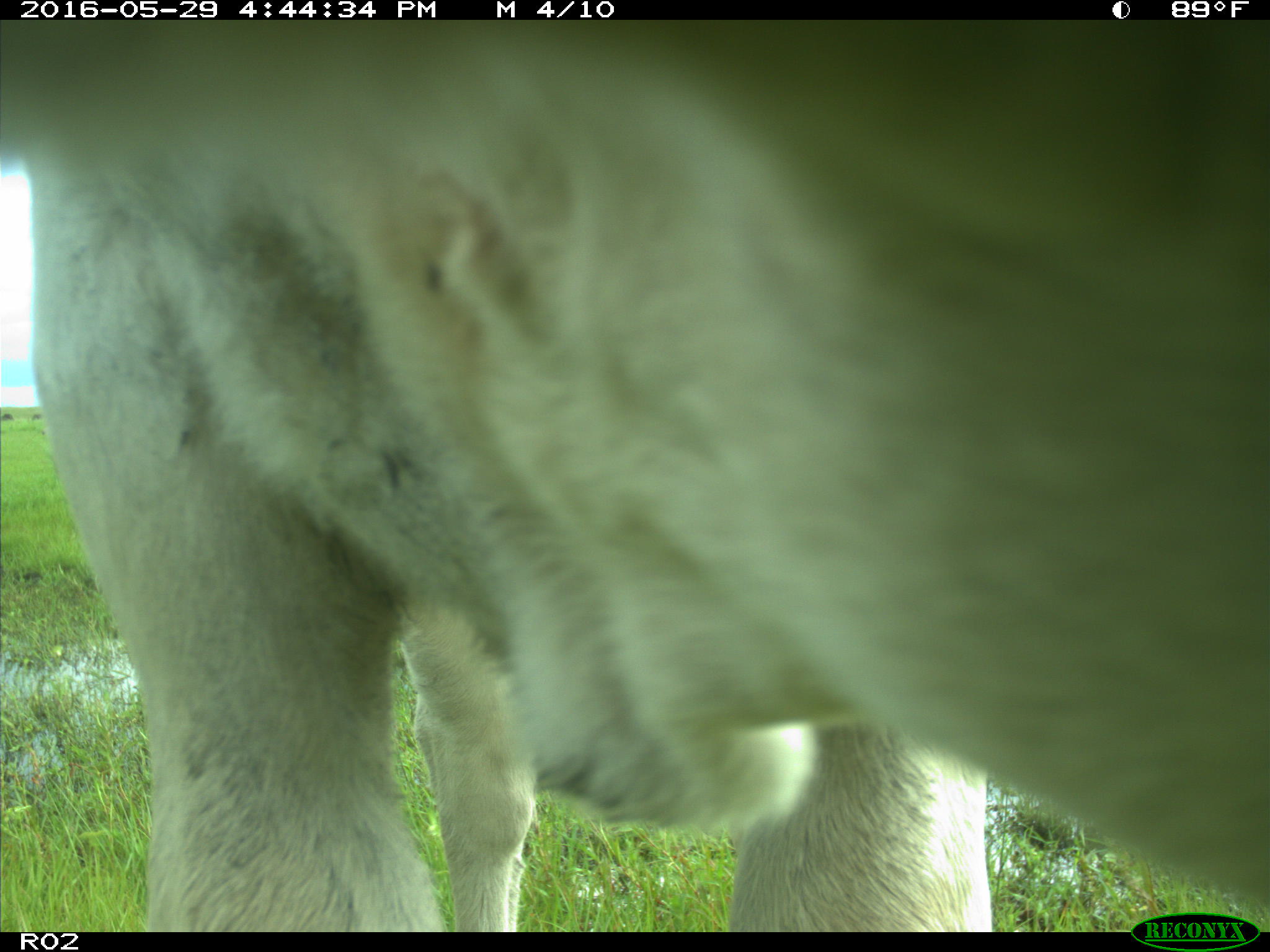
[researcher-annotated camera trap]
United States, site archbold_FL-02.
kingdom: Animalia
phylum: Chordata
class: Mammalia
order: Artiodactyla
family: Bovidae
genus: Bos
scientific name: Bos taurus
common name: domestic cow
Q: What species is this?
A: Bos taurus (domestic cow).